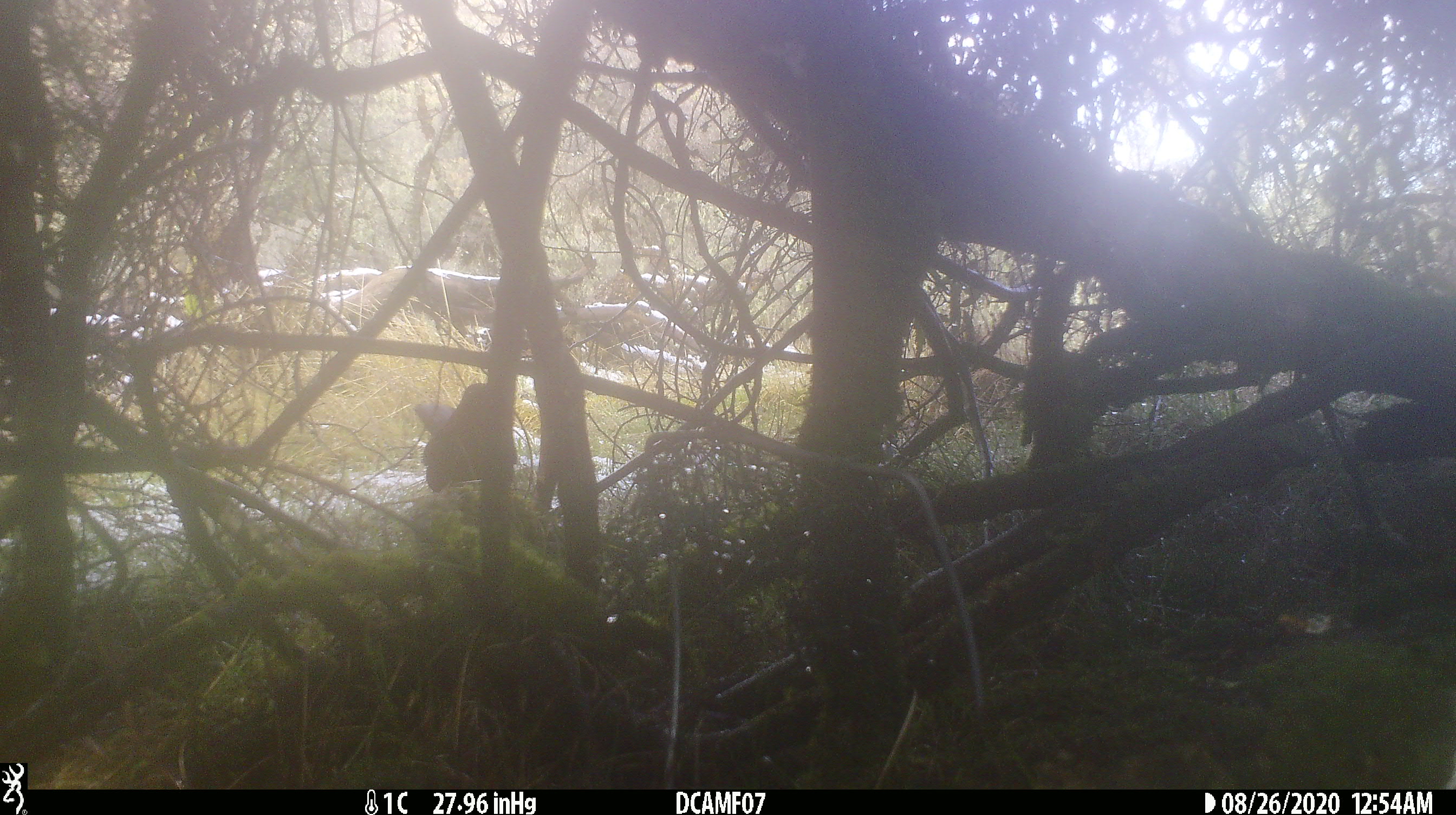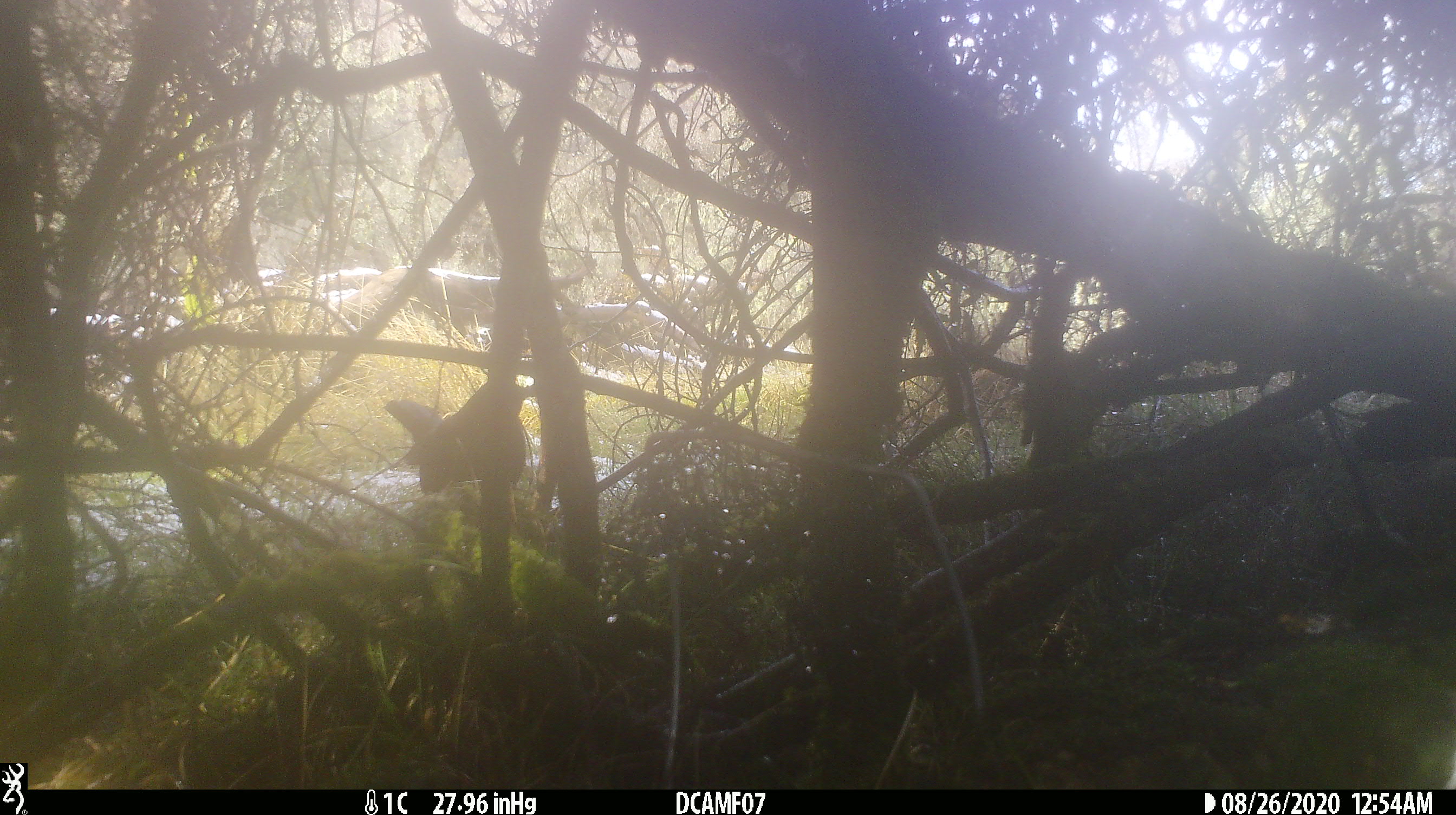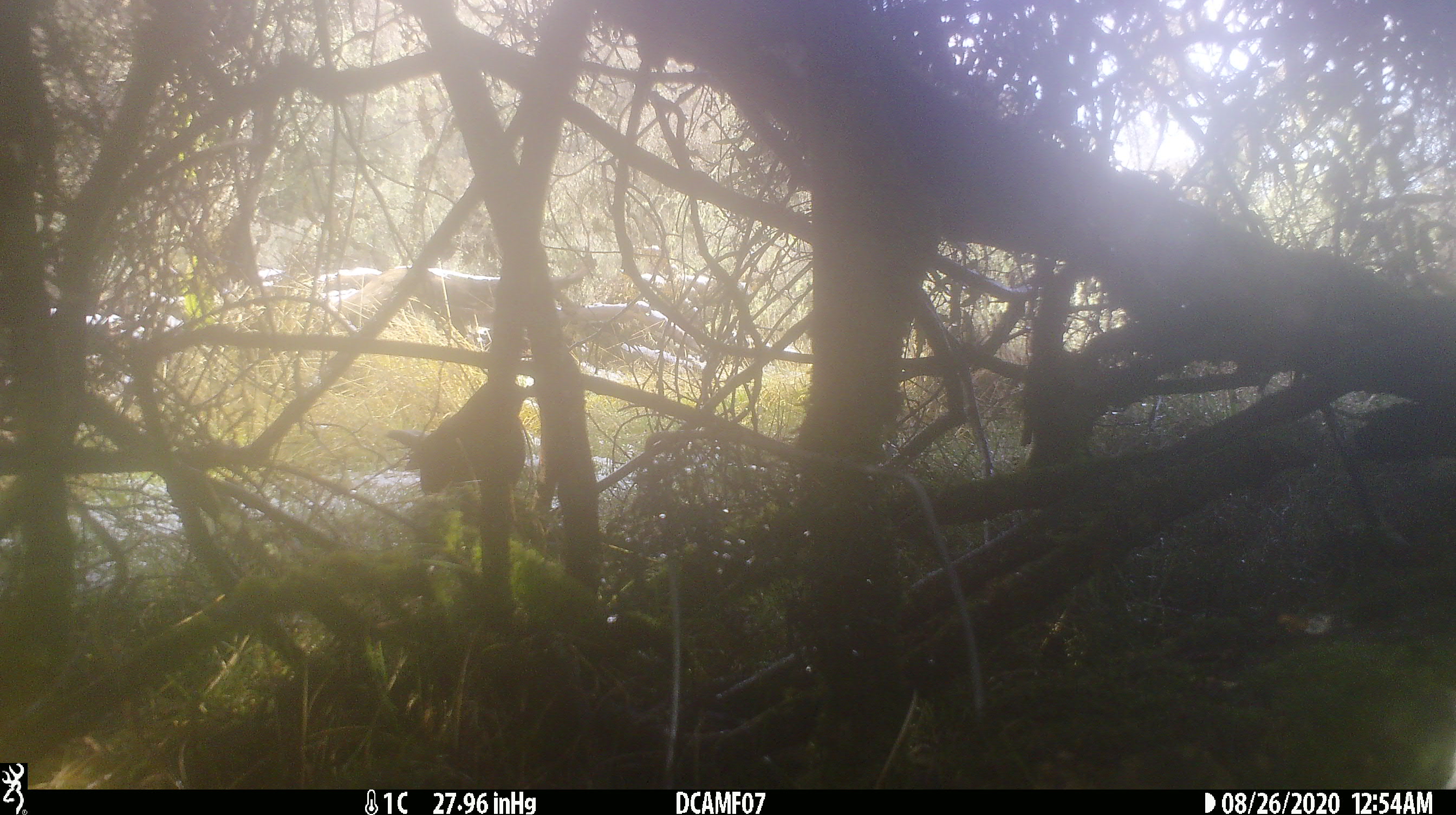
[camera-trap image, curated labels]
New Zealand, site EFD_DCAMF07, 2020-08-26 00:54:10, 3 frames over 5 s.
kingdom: Animalia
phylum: Chordata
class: Aves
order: Passeriformes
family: Turdidae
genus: Turdus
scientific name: Turdus merula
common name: eurasian blackbird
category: blackbird